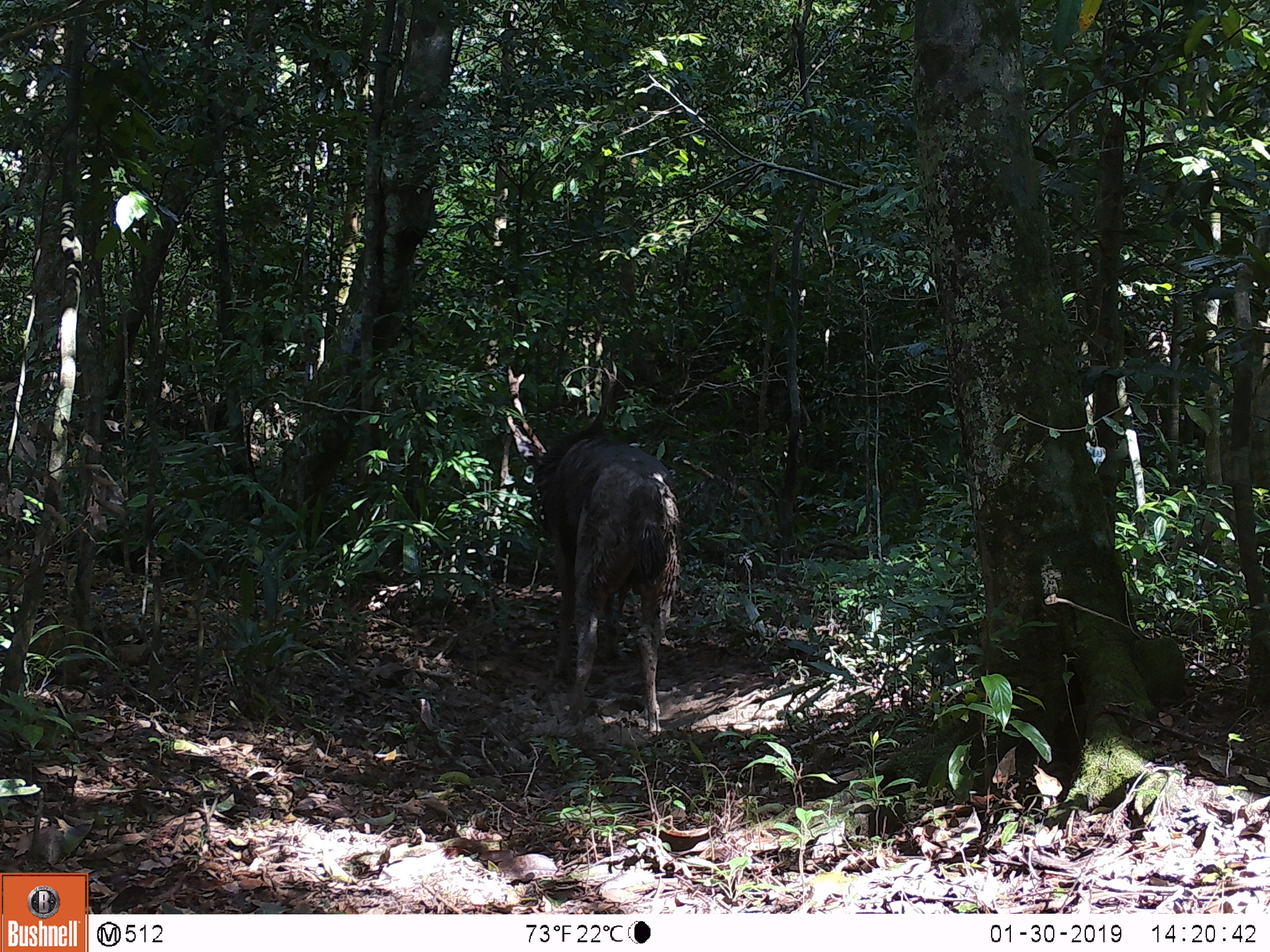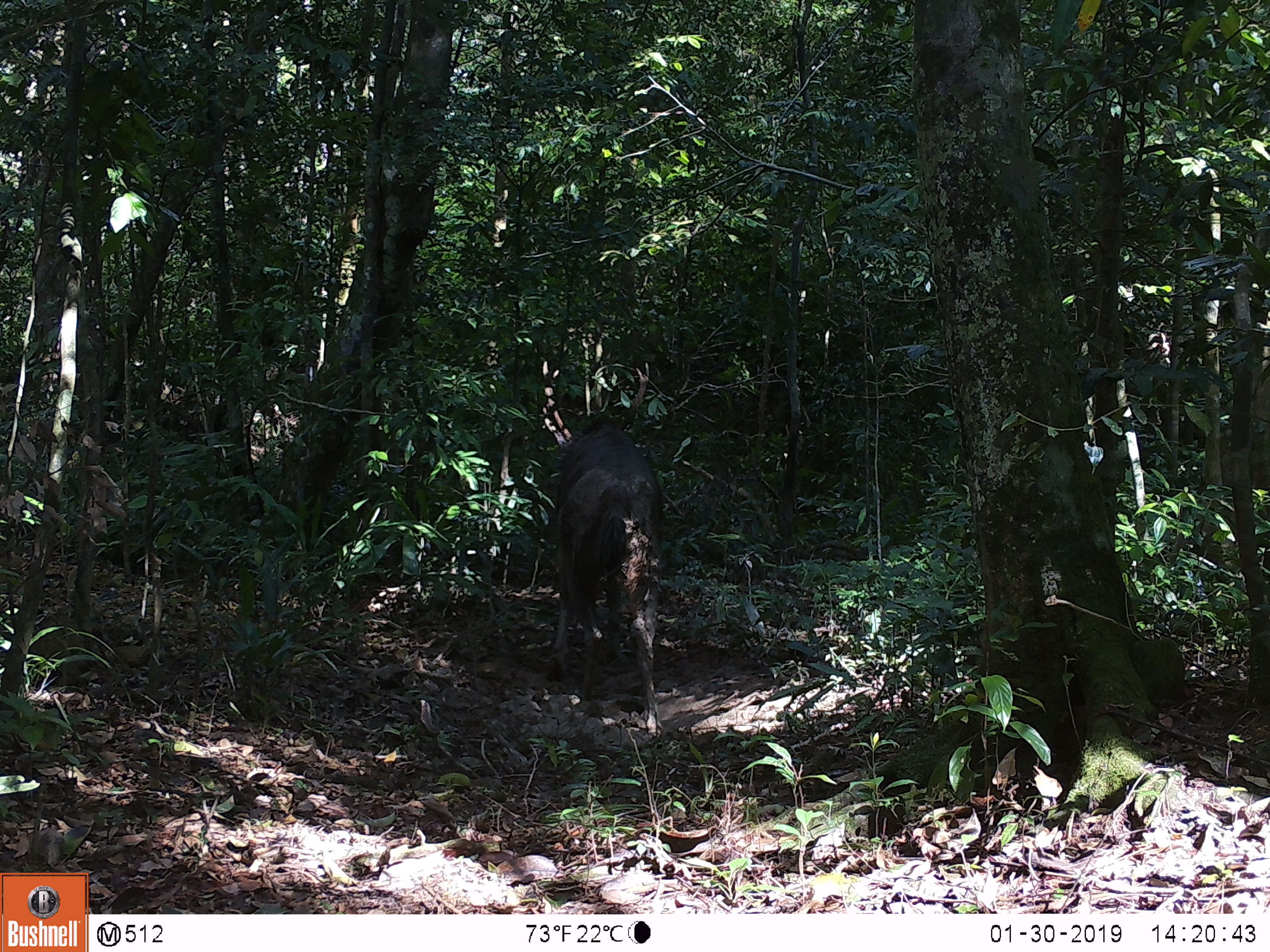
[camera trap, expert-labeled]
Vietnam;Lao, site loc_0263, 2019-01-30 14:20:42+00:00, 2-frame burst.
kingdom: Animalia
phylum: Chordata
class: Mammalia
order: Artiodactyla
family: Cervidae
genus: Rusa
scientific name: Rusa unicolor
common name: sambar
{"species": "sambar (Rusa unicolor)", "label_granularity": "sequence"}